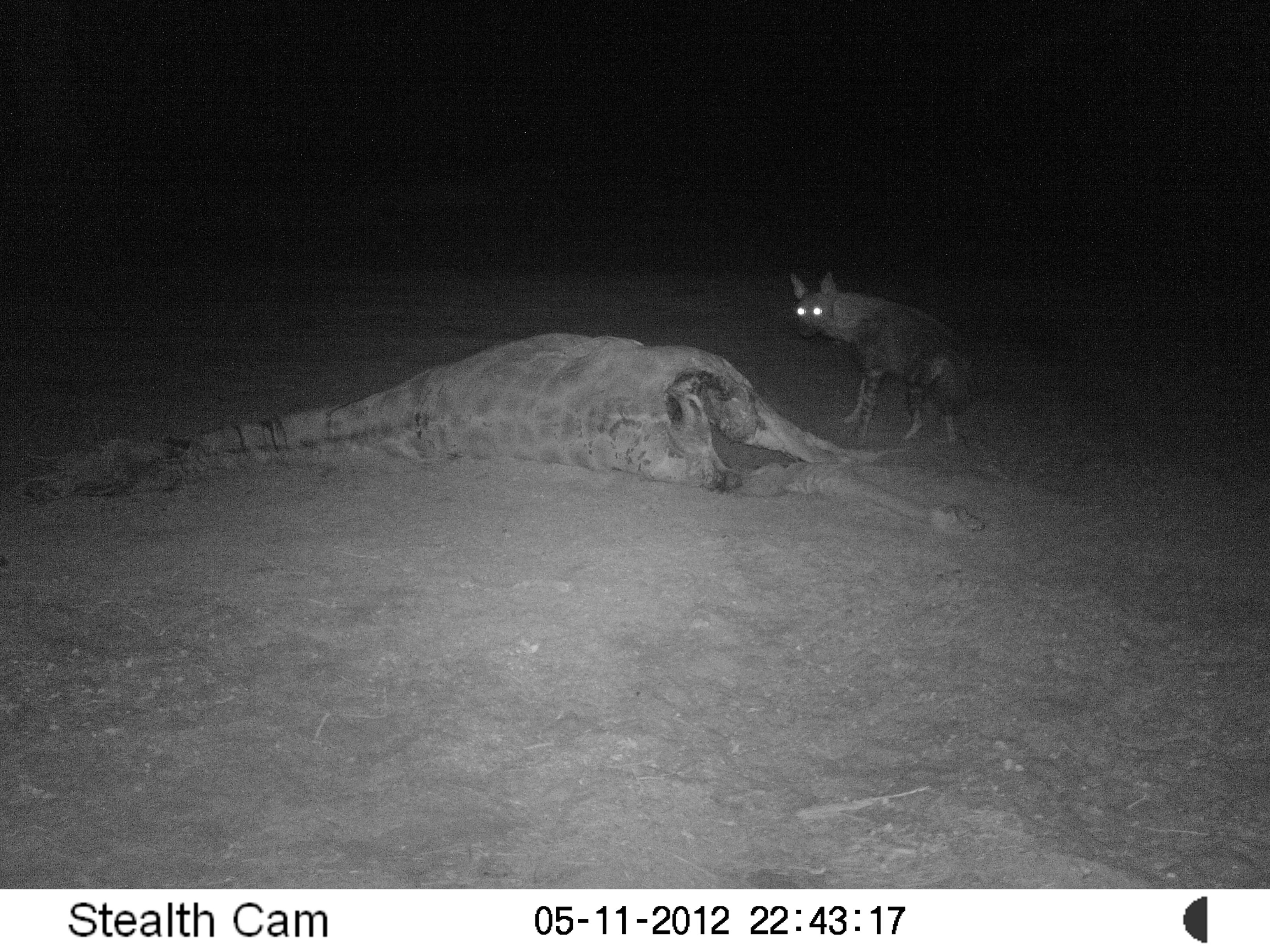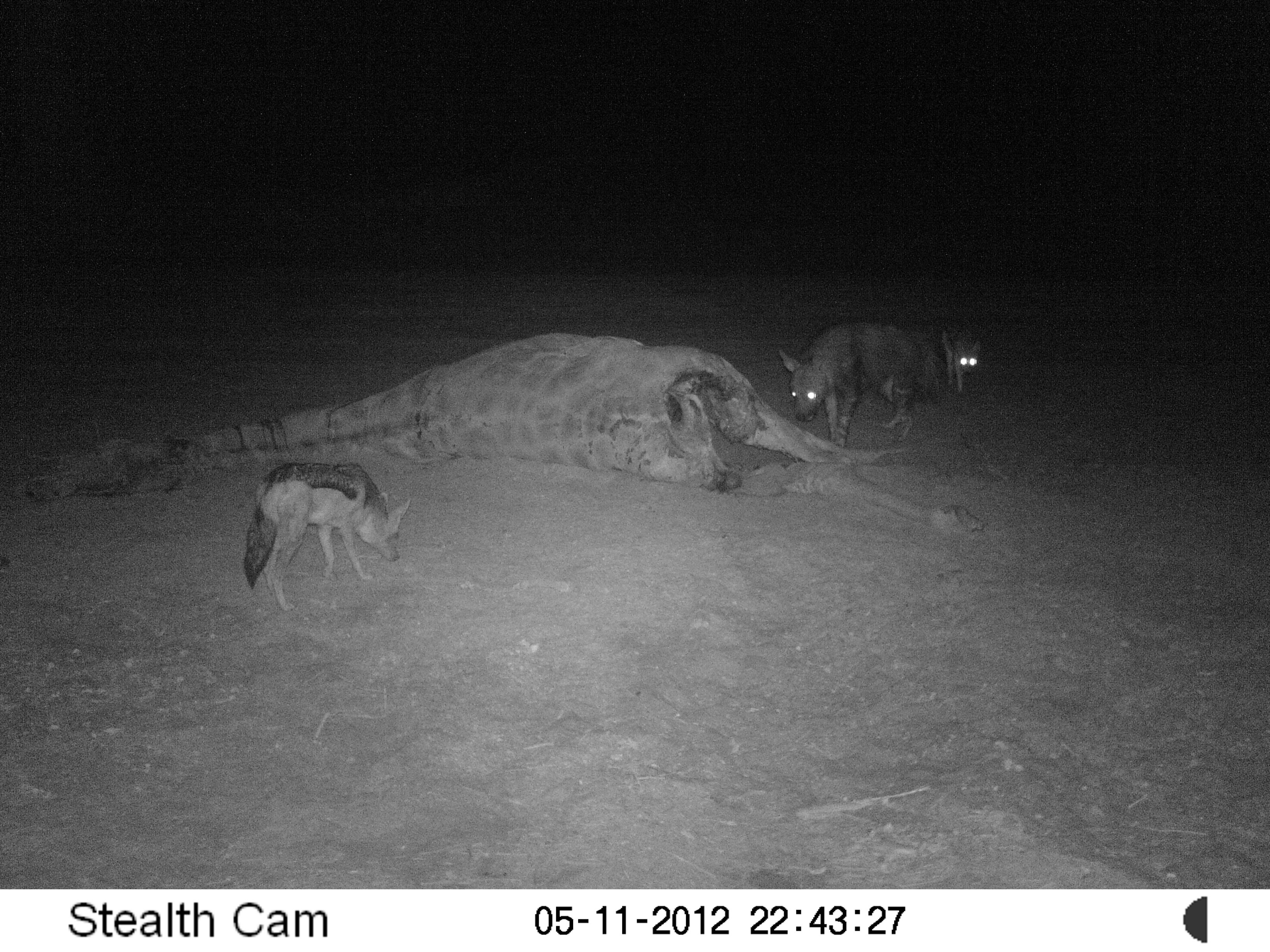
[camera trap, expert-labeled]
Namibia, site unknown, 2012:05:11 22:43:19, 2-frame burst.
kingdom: Animalia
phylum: Chordata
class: Mammalia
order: Carnivora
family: Hyaenidae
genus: Parahyaena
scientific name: Parahyaena brunnea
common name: brown hyena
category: hyaena brunnea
Hyaena brunnea (brown hyena) (Parahyaena brunnea).